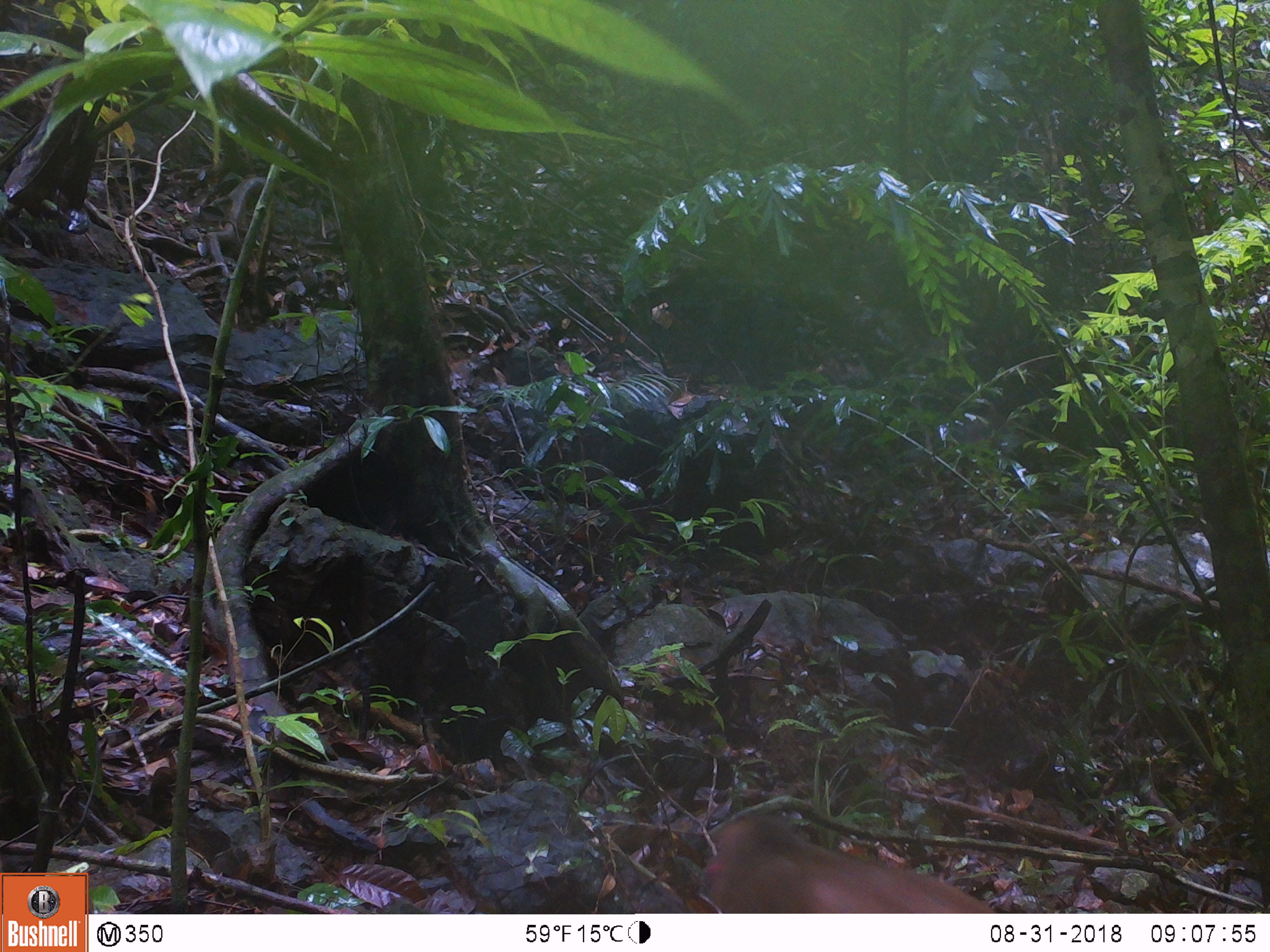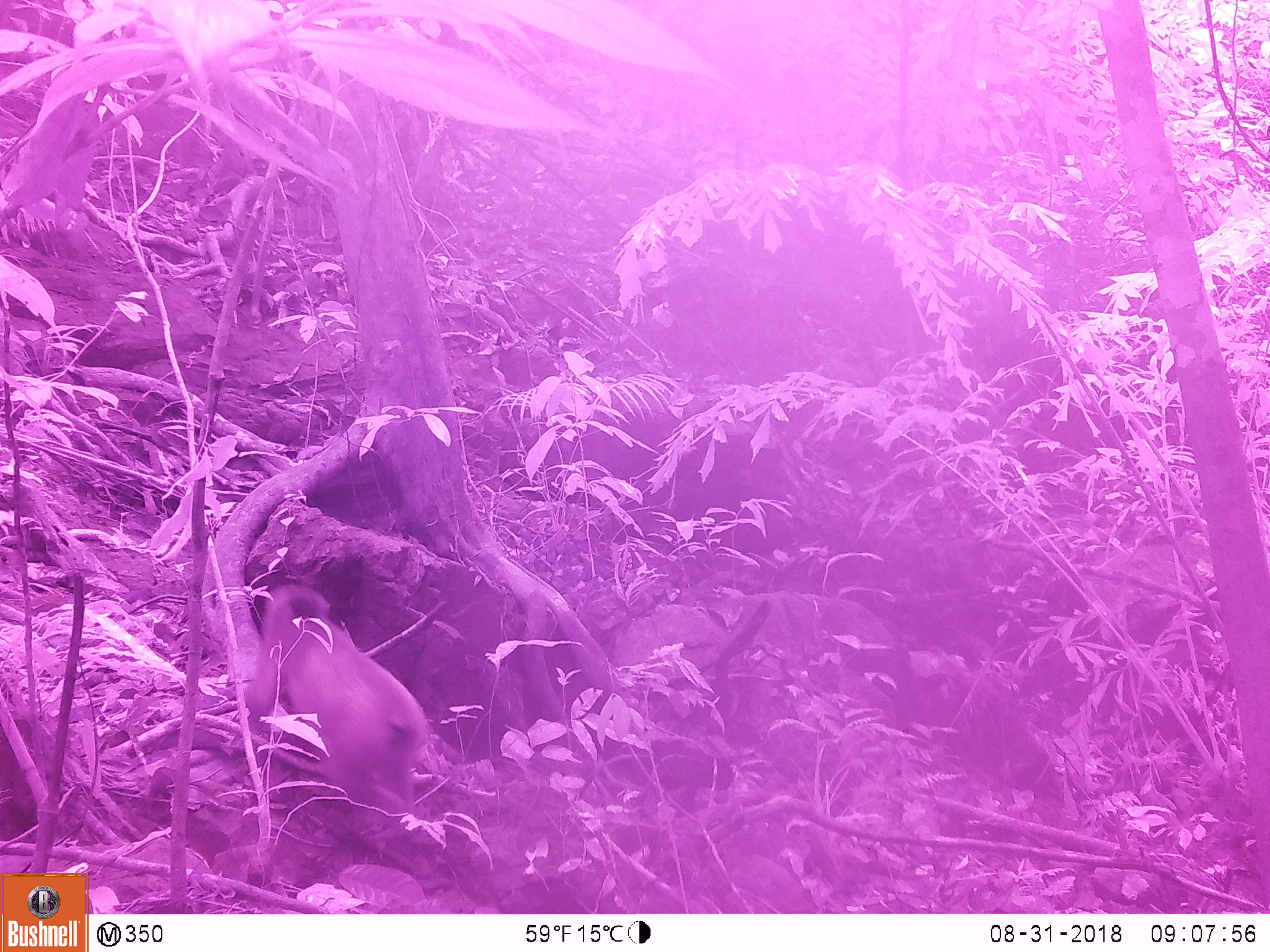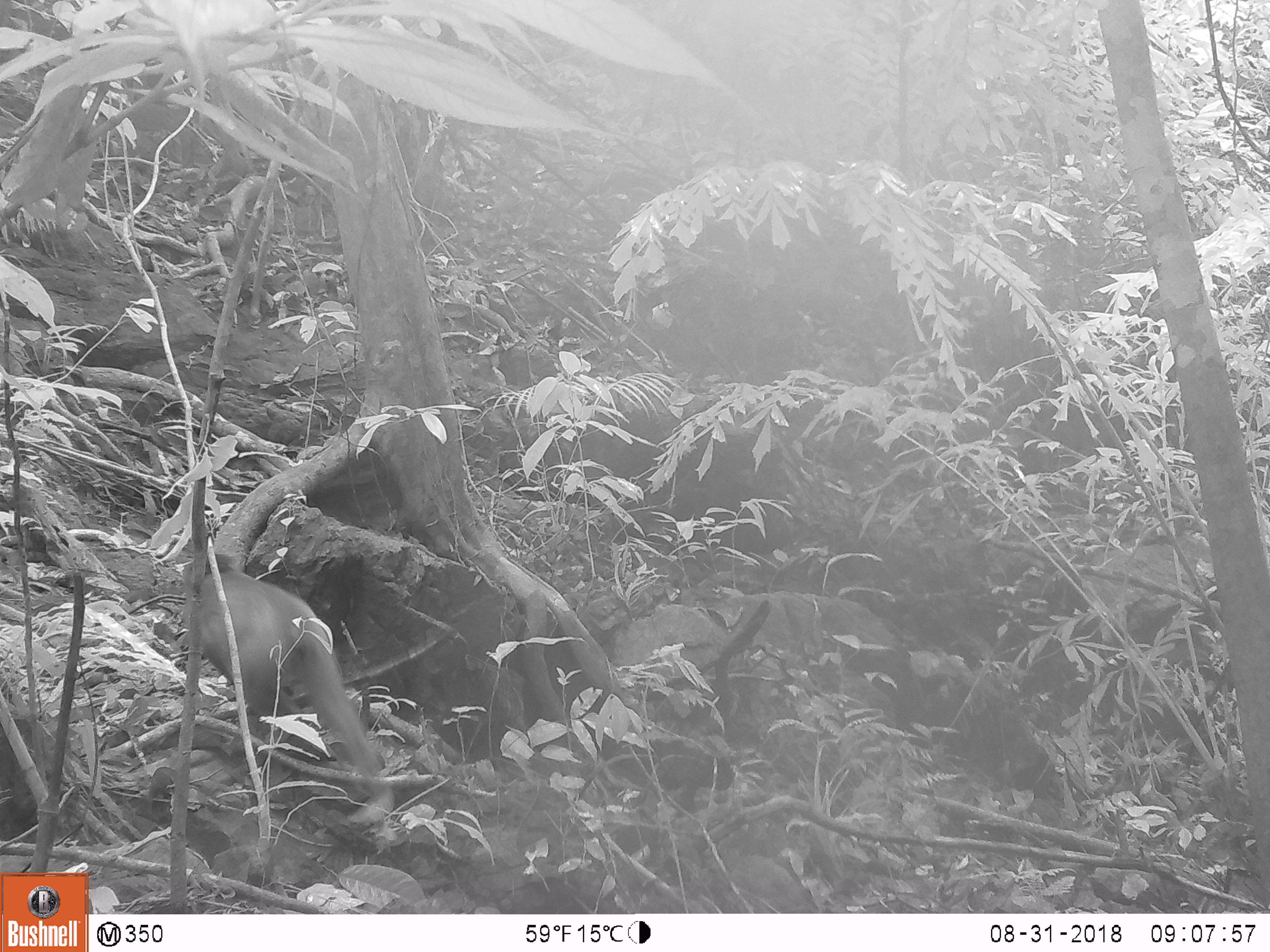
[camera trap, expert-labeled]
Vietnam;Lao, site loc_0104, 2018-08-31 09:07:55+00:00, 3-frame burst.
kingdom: Animalia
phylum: Chordata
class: Mammalia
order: Primates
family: Cercopithecidae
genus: Macaca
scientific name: Macaca arctoides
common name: stump-tailed macaque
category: stump tailed macaque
Stump tailed macaque (stump-tailed macaque) (Macaca arctoides). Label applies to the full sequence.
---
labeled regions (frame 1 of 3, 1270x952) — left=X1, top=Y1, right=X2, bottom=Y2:
stump tailed macaque: left=694, top=814, right=993, bottom=912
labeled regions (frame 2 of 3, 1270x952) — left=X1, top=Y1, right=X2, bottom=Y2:
stump tailed macaque: left=244, top=582, right=427, bottom=837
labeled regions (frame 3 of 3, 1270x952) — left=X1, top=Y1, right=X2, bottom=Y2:
stump tailed macaque: left=181, top=551, right=395, bottom=823